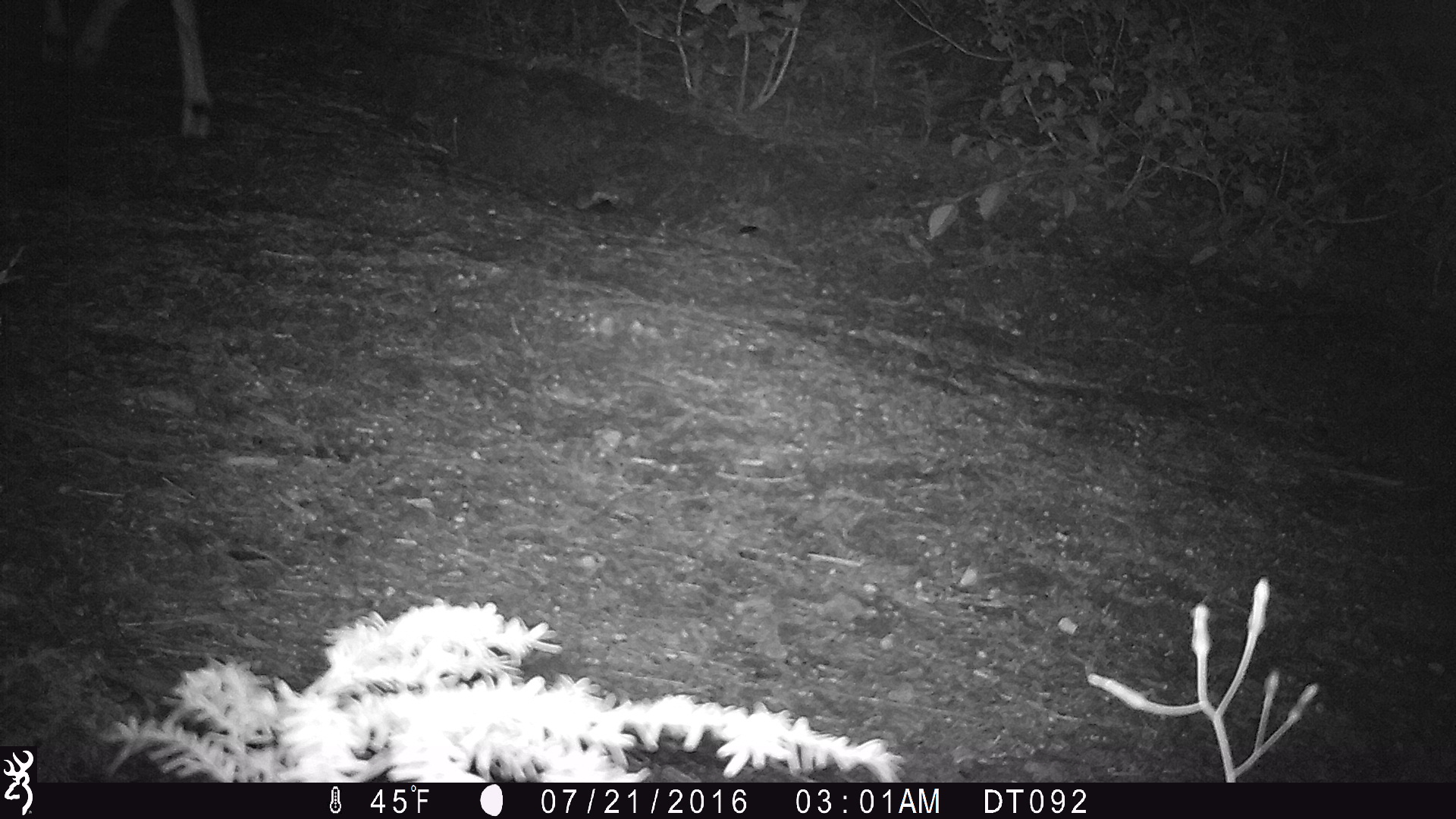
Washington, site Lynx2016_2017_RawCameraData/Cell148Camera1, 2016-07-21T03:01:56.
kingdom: Animalia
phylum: Chordata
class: Mammalia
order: Artiodactyla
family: Cervidae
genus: Odocoileus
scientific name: Odocoileus hemionus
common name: mule deer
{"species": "Odocoileus hemionus (mule deer)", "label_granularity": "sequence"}